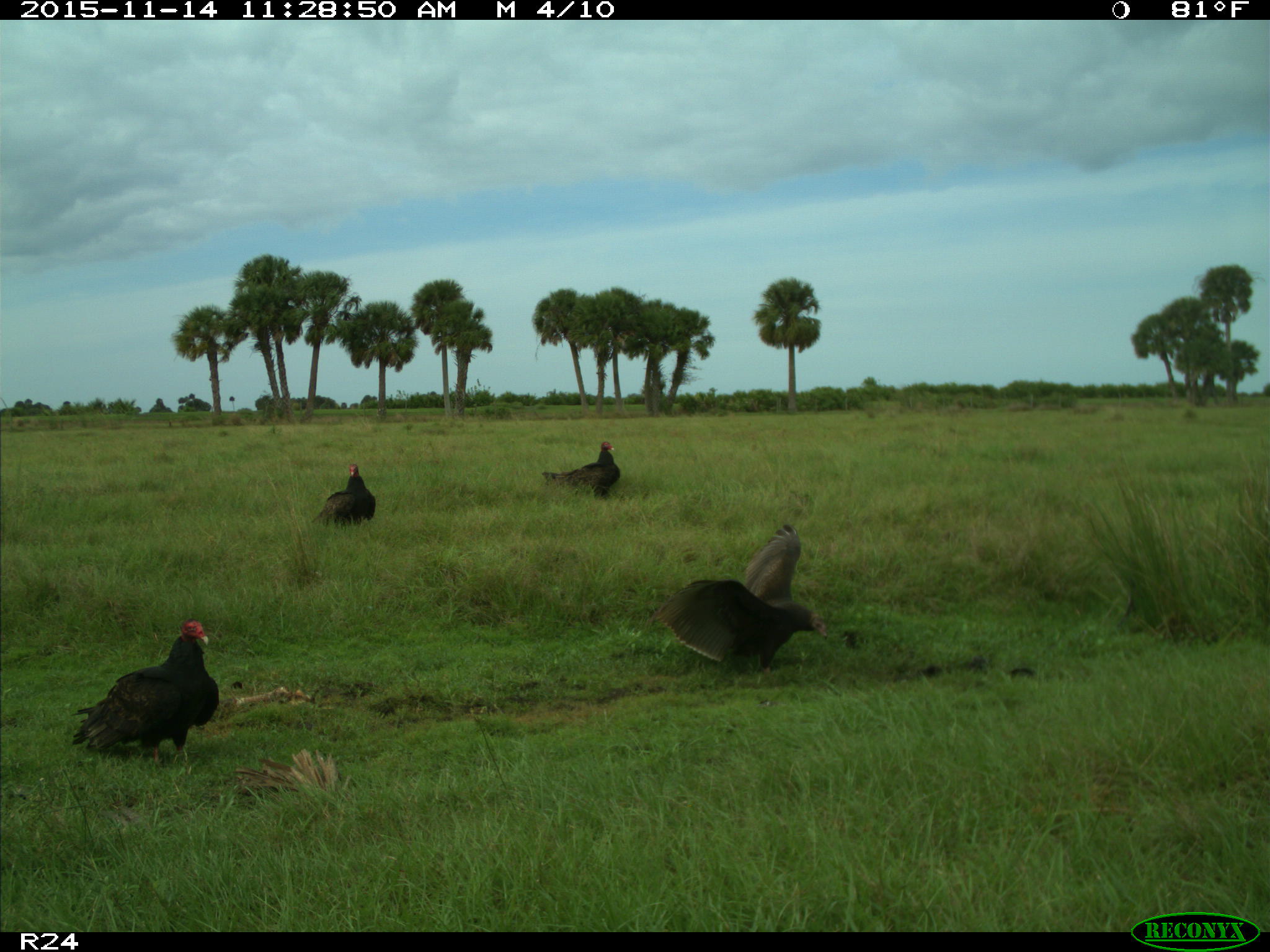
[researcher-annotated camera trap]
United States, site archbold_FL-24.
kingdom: Animalia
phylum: Chordata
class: Aves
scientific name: Aves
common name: birds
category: unidentified bird